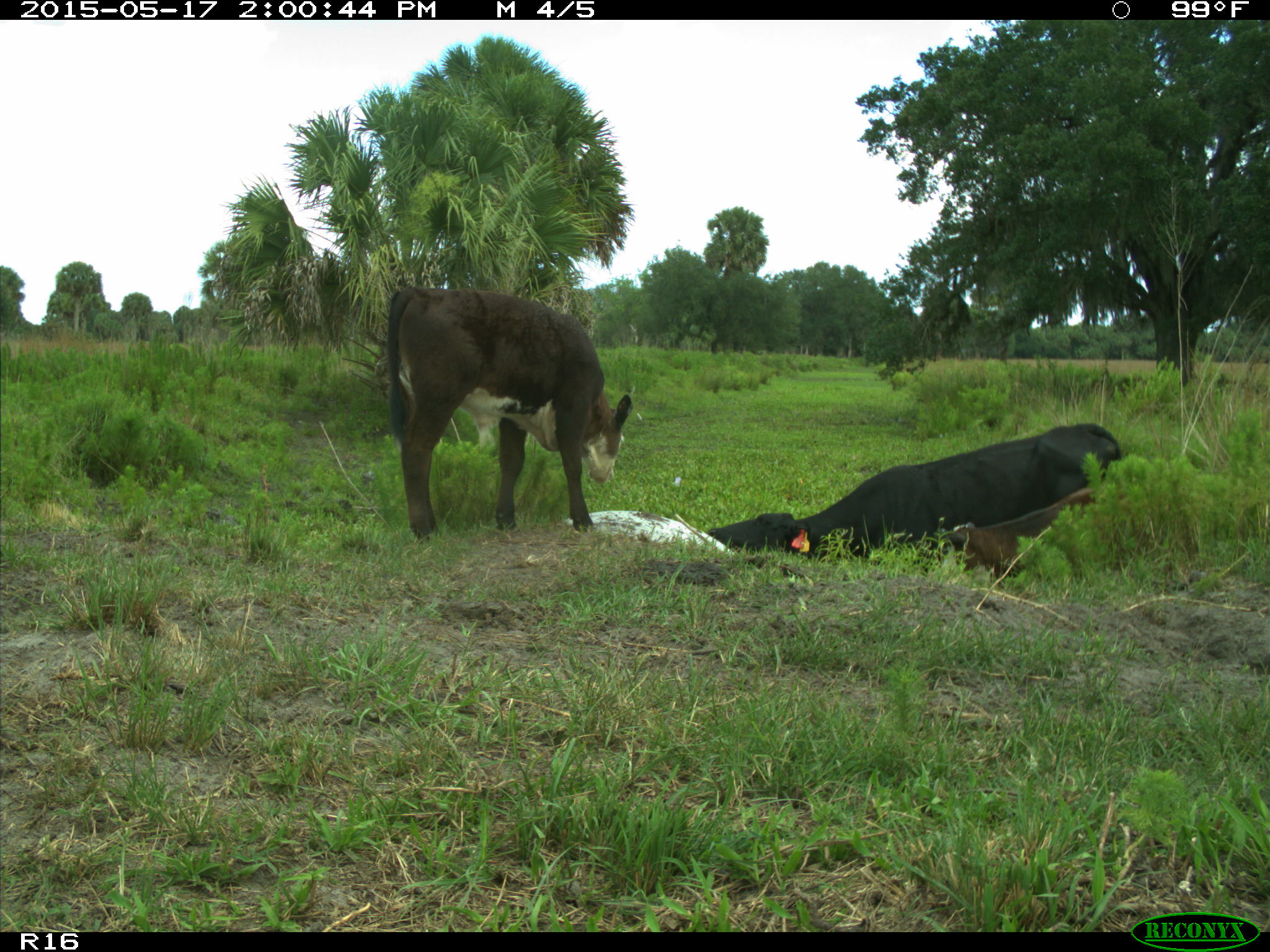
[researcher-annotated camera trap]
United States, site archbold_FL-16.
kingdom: Animalia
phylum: Chordata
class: Mammalia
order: Artiodactyla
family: Bovidae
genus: Bos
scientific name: Bos taurus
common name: domestic cow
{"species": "Bos taurus (domestic cow)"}